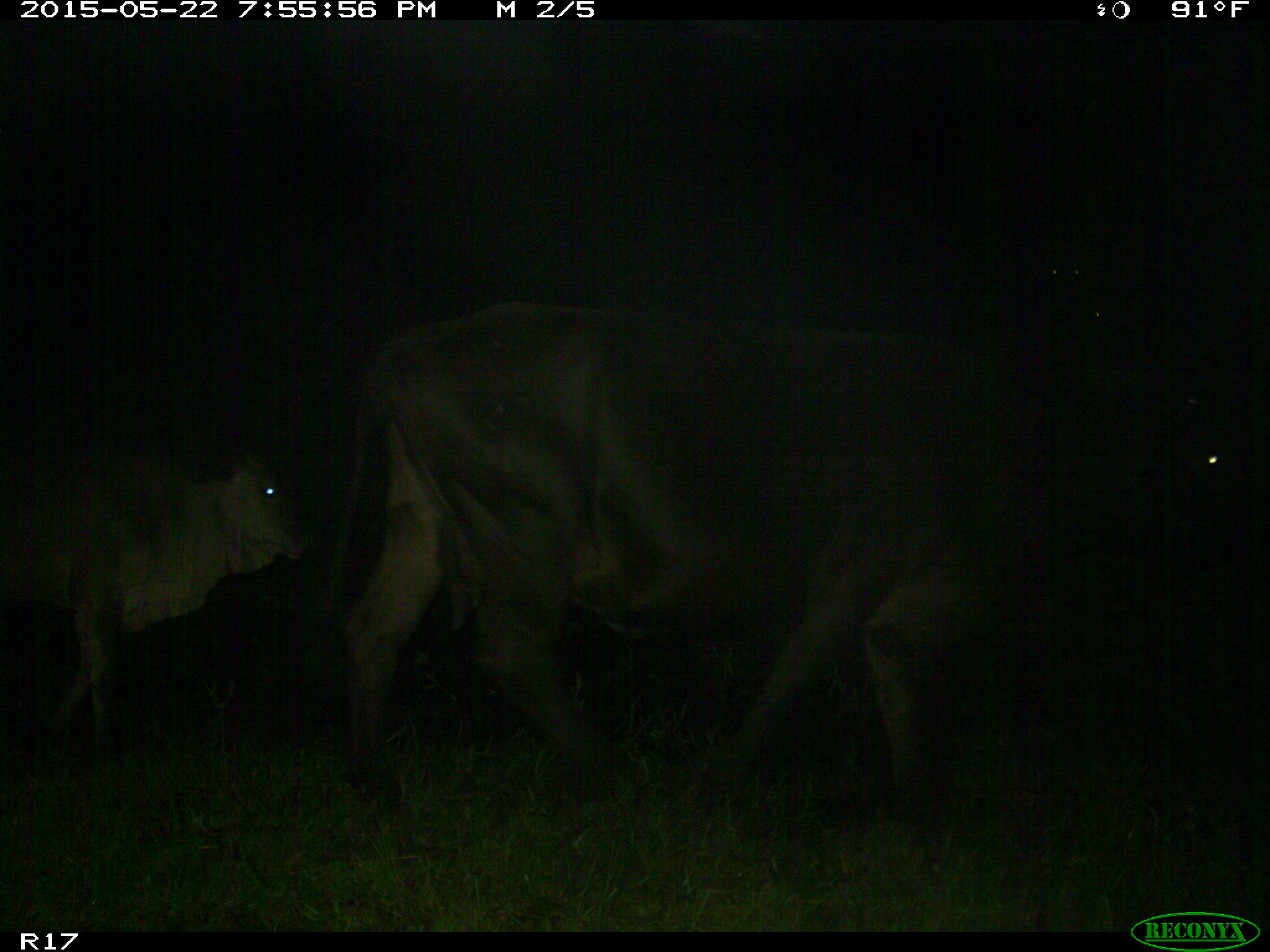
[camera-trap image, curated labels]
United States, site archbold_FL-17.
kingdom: Animalia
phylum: Chordata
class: Mammalia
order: Artiodactyla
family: Bovidae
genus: Bos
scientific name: Bos taurus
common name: domestic cow